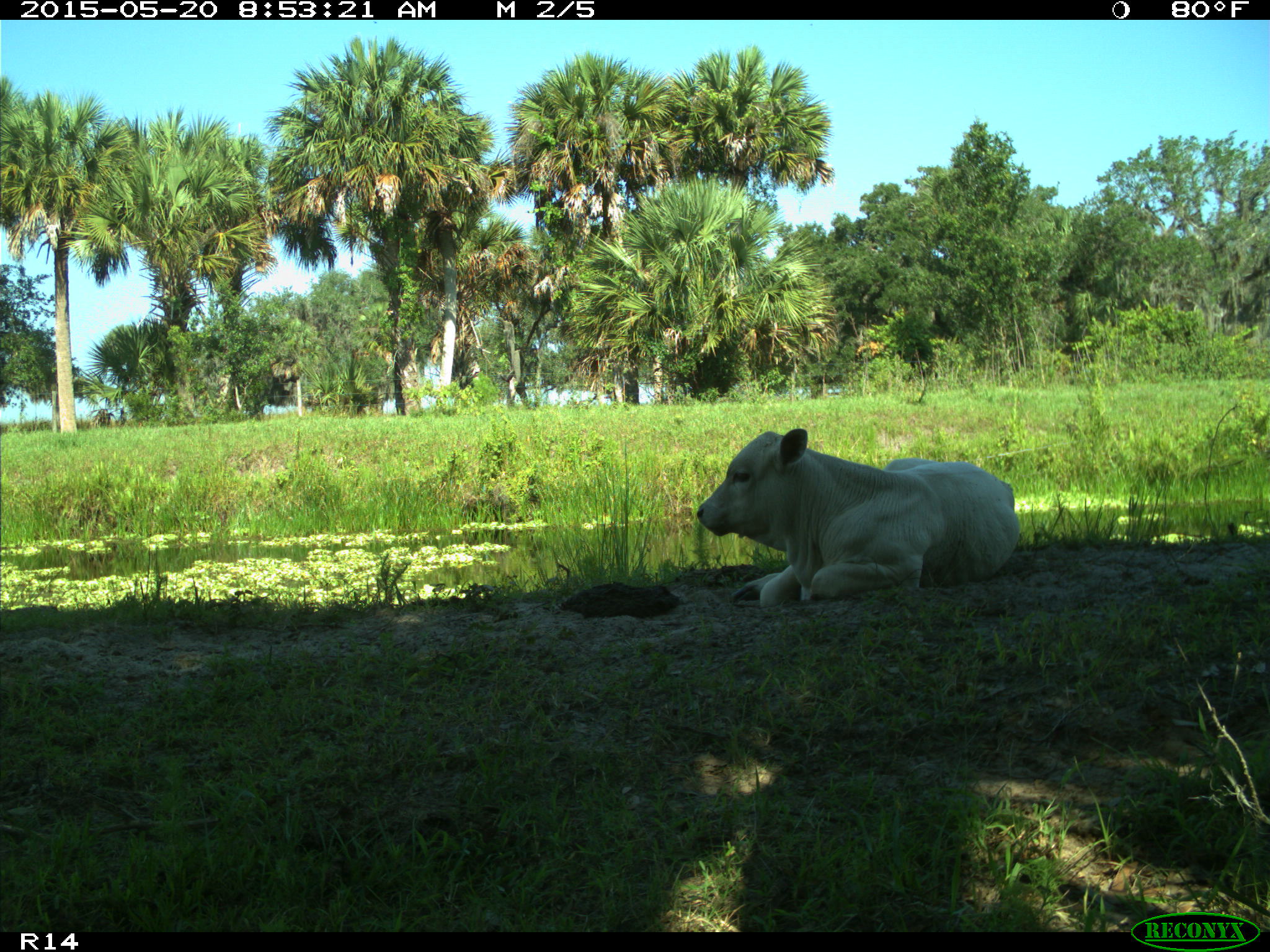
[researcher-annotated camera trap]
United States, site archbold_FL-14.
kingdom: Animalia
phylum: Chordata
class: Mammalia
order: Artiodactyla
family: Bovidae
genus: Bos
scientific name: Bos taurus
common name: domestic cow